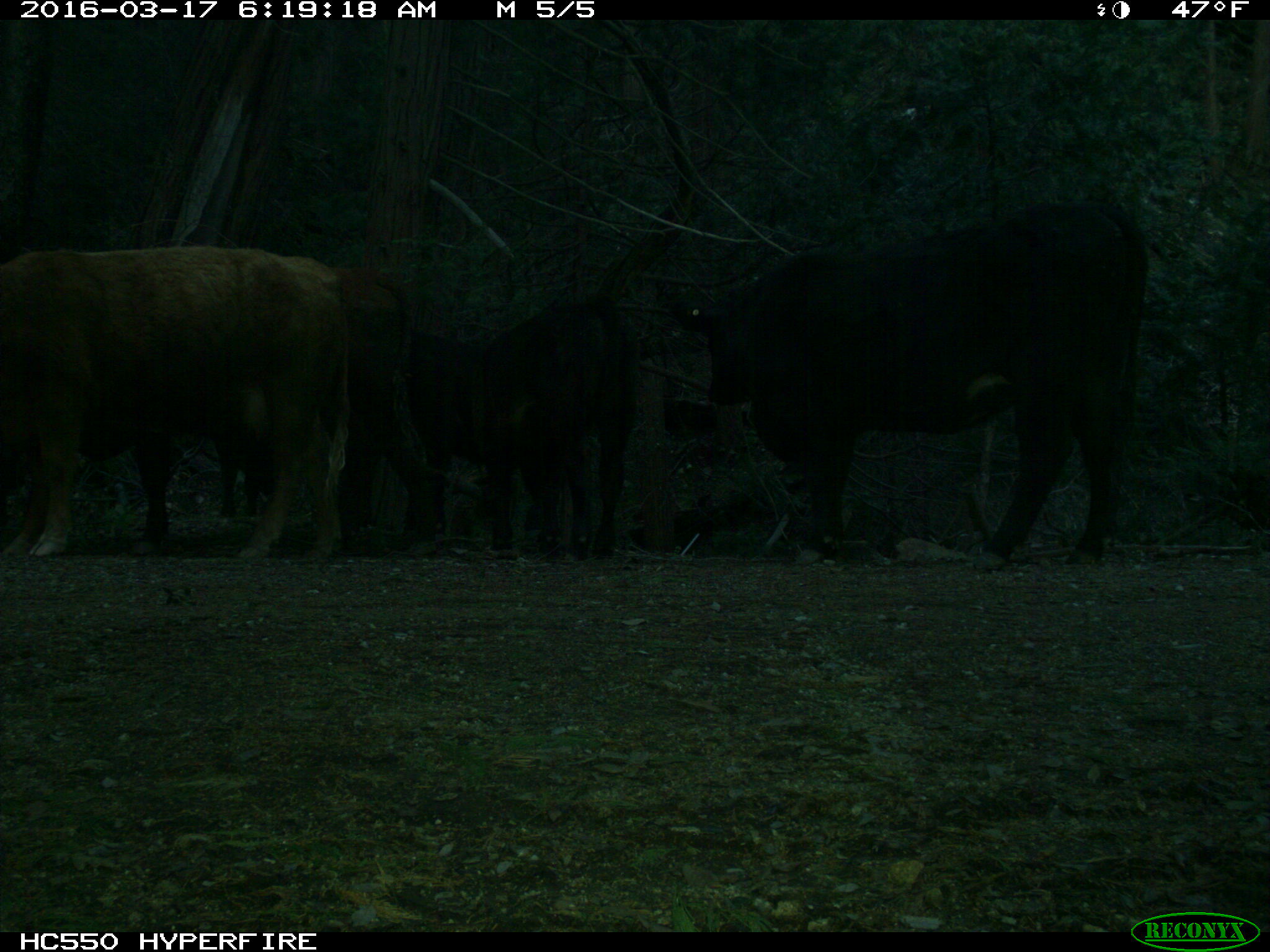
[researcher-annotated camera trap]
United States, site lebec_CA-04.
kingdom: Animalia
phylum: Chordata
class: Mammalia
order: Artiodactyla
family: Bovidae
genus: Bos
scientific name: Bos taurus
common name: domestic cow